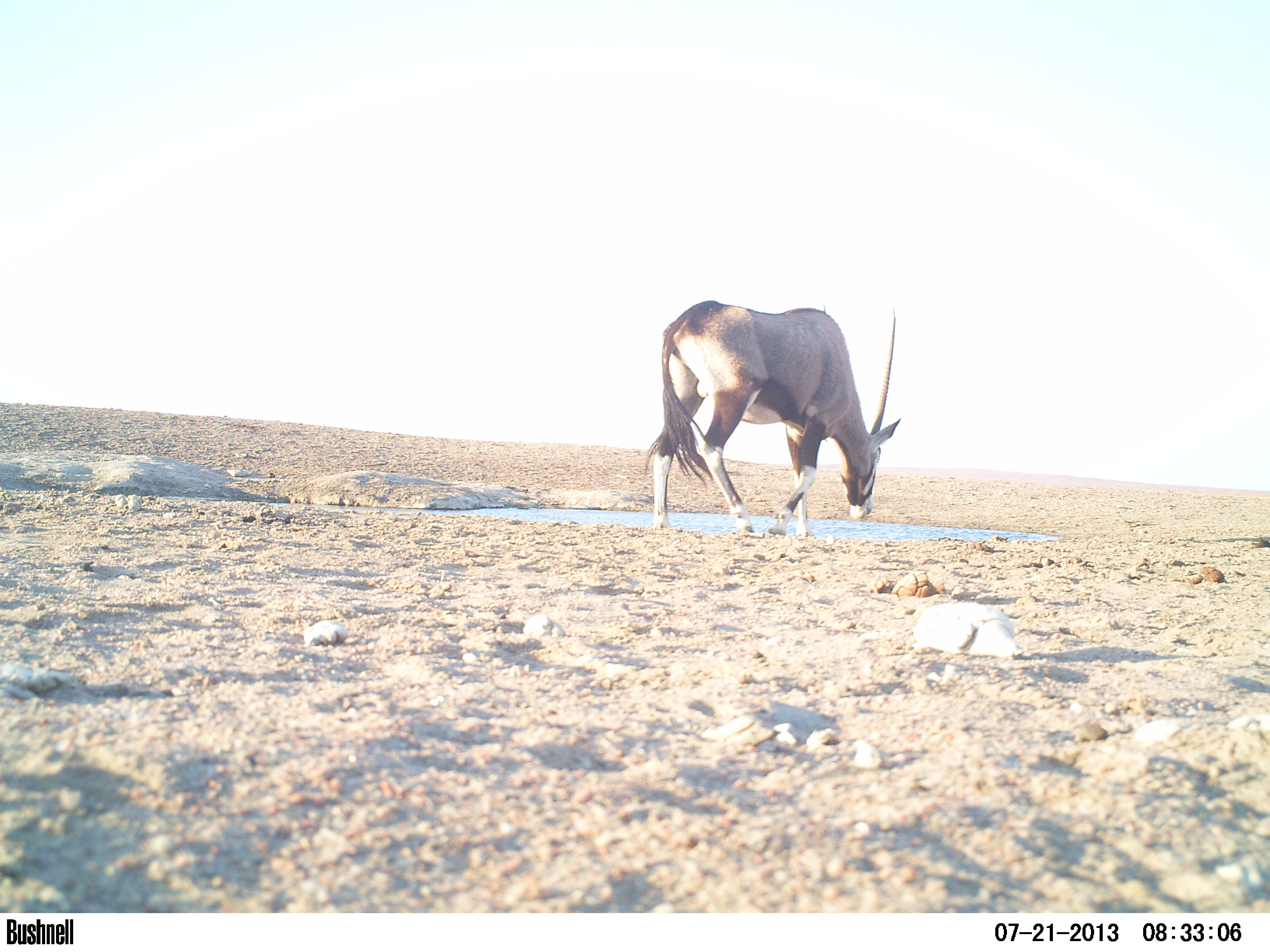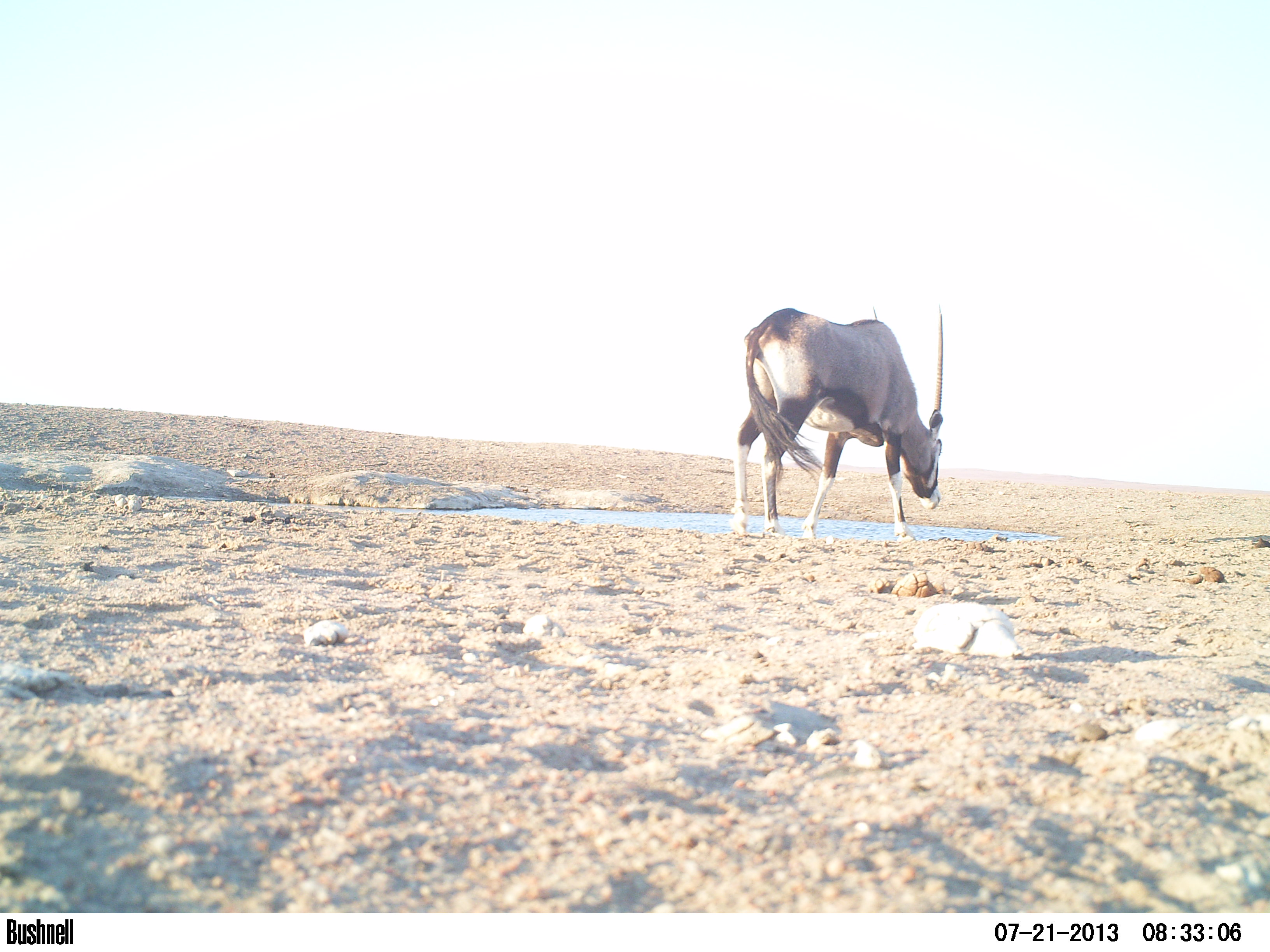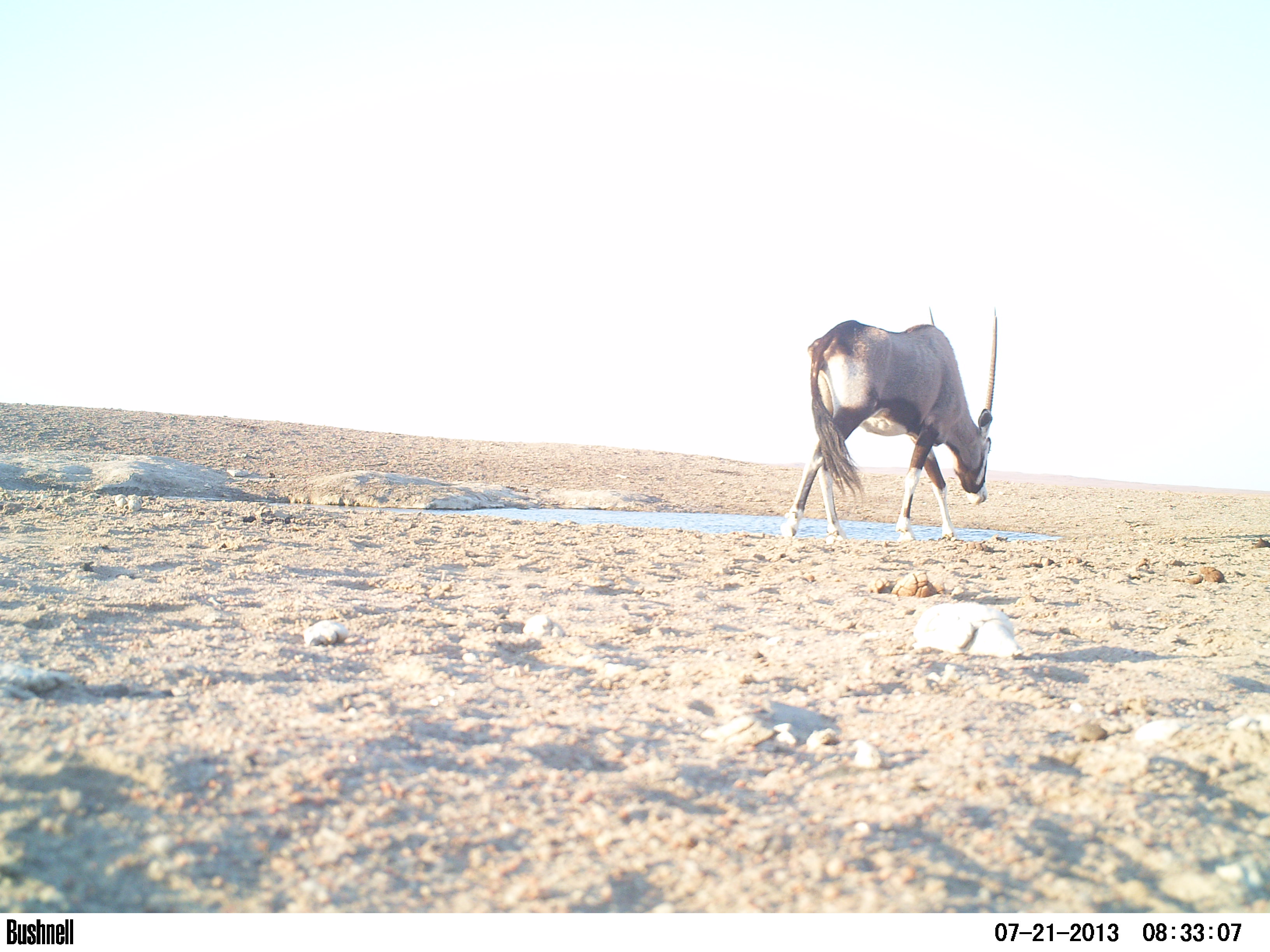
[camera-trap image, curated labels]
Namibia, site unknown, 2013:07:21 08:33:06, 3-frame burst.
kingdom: Animalia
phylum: Chordata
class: Mammalia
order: Artiodactyla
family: Bovidae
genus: Oryx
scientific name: Oryx gazella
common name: gemsbok